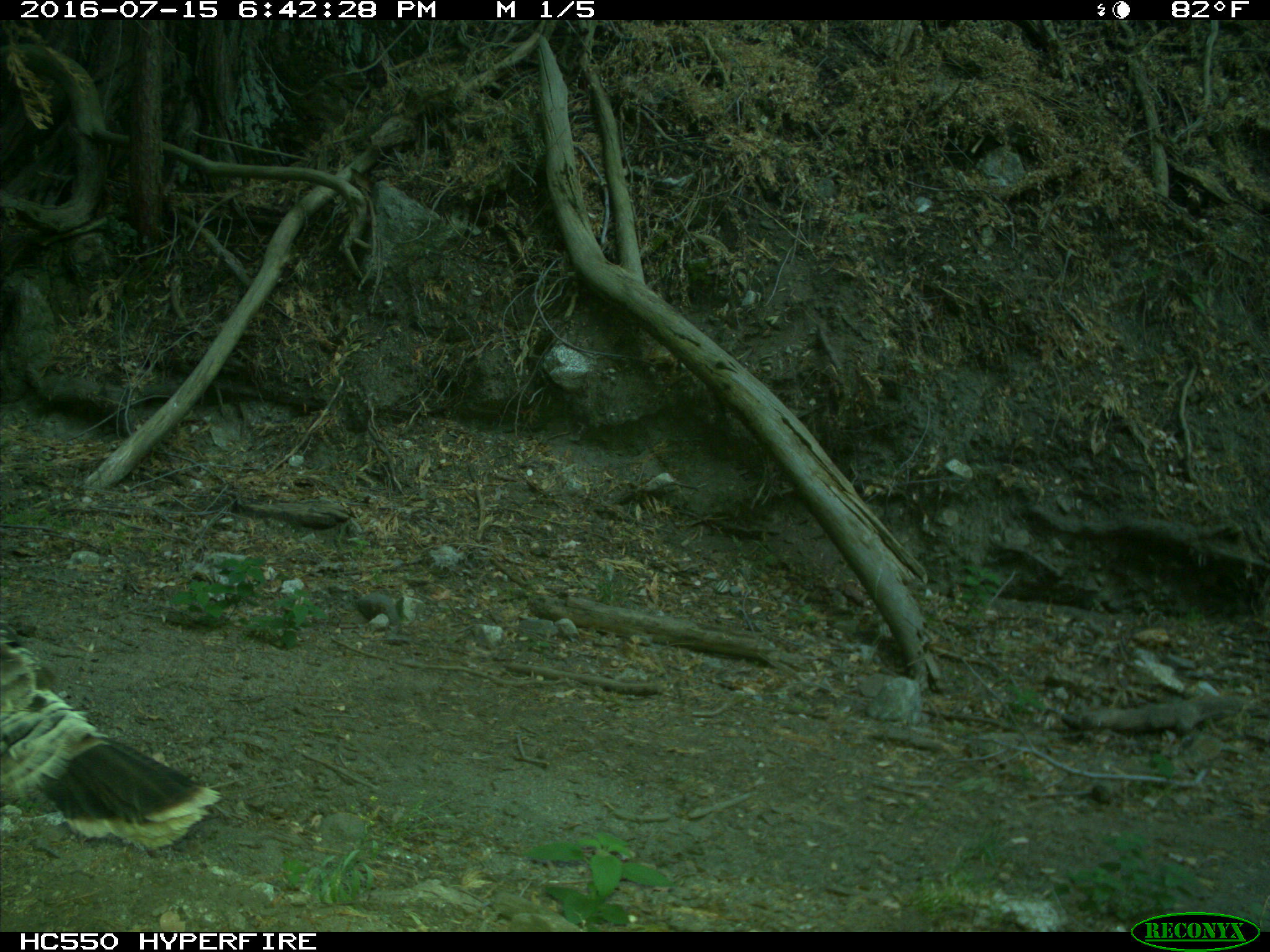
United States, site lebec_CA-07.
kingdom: Animalia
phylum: Chordata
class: Aves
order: Galliformes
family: Phasianidae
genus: Meleagris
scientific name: Meleagris gallopavo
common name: wild turkey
Meleagris gallopavo (wild turkey).